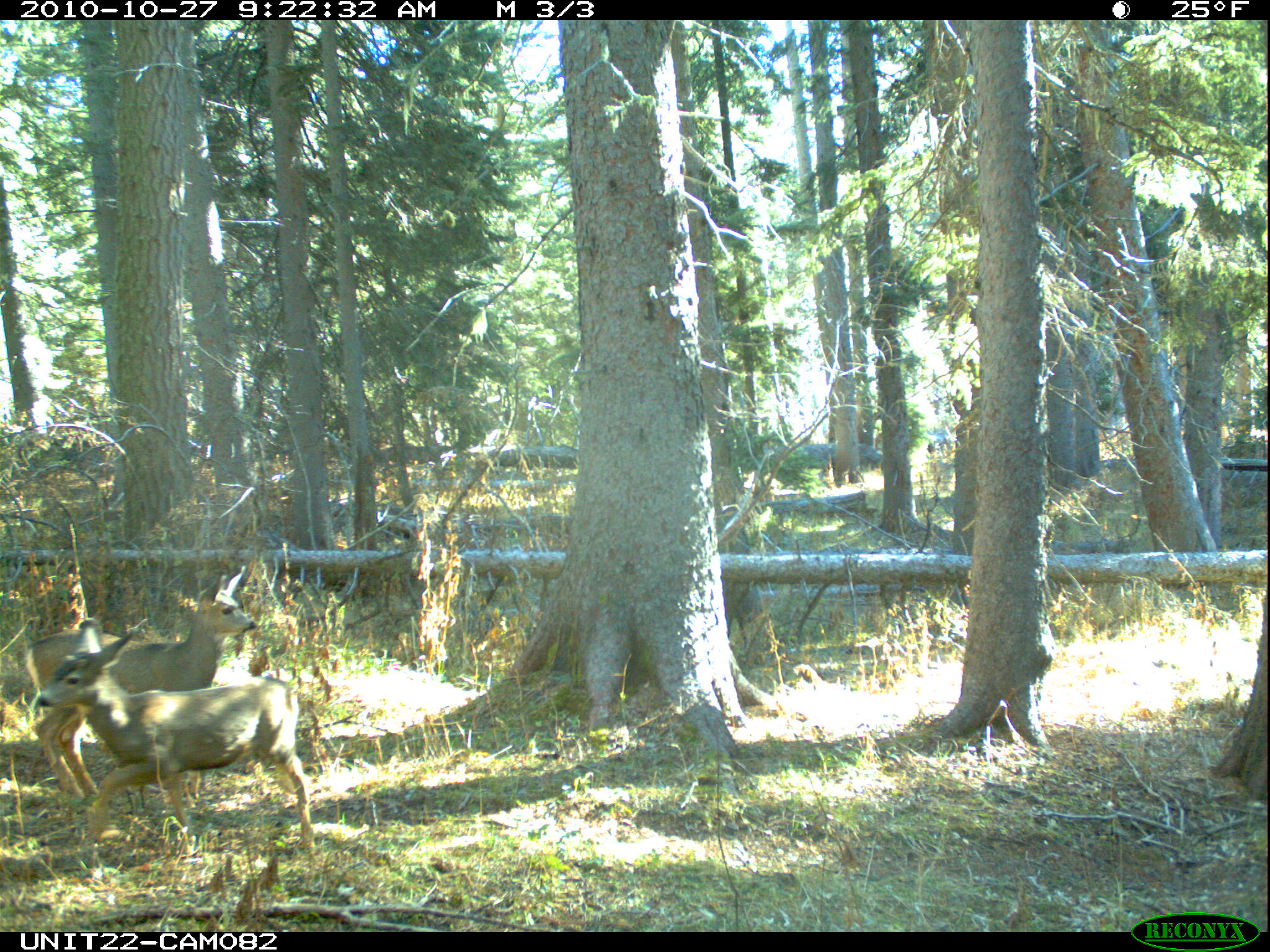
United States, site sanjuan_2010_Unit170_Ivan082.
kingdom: Animalia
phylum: Chordata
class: Mammalia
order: Artiodactyla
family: Cervidae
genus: Odocoileus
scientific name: Odocoileus hemionus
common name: mule deer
Odocoileus hemionus (mule deer).